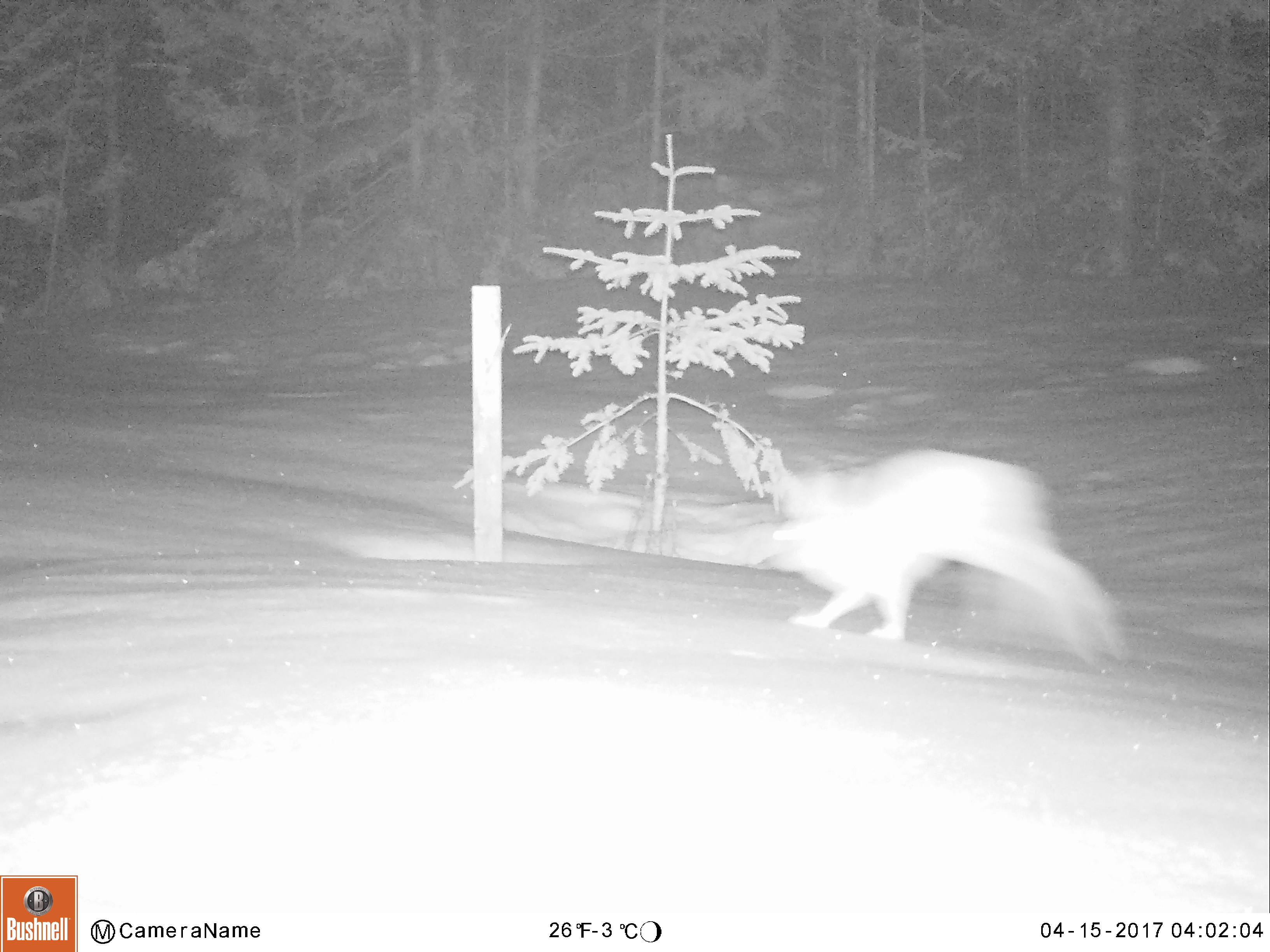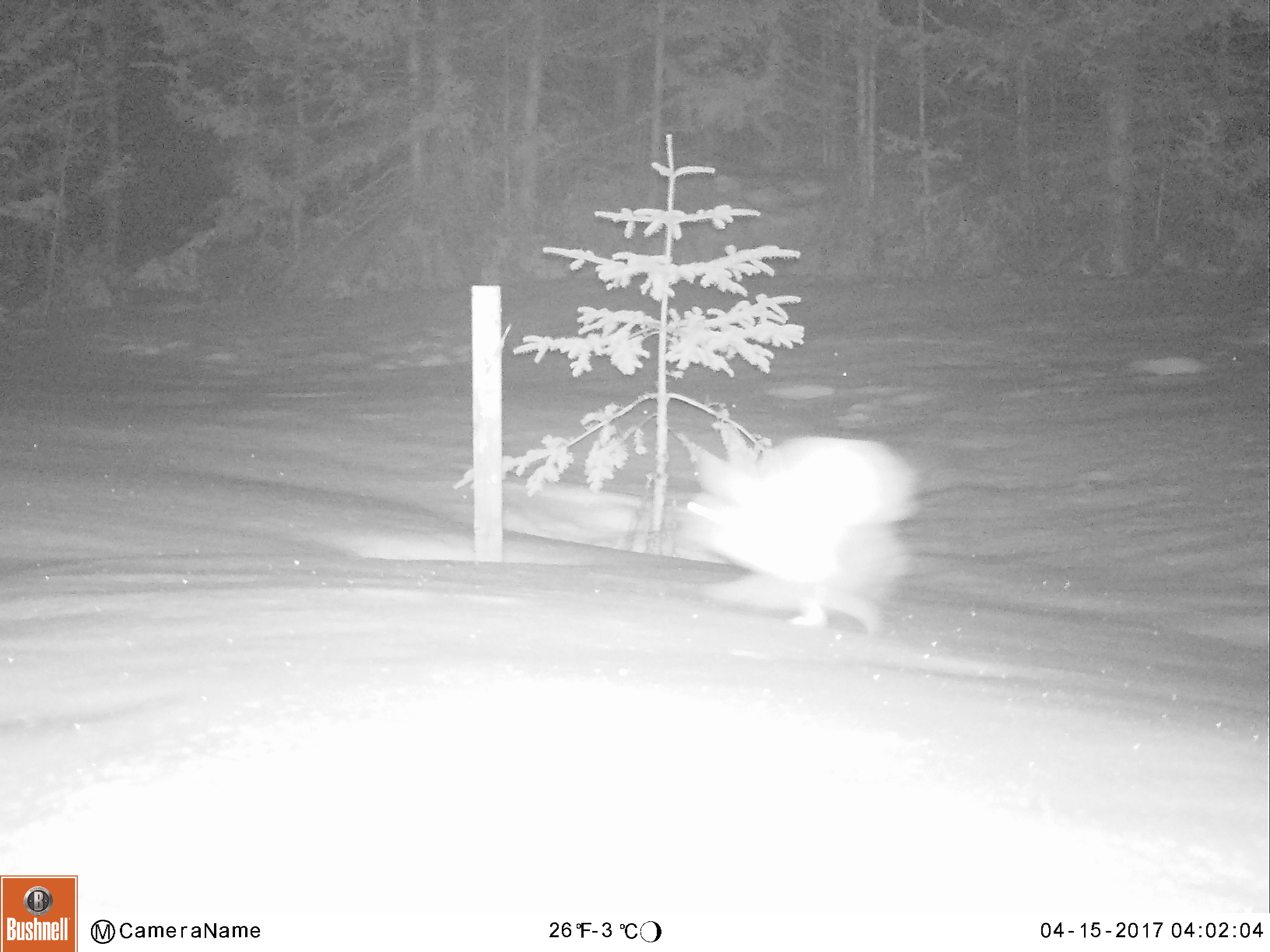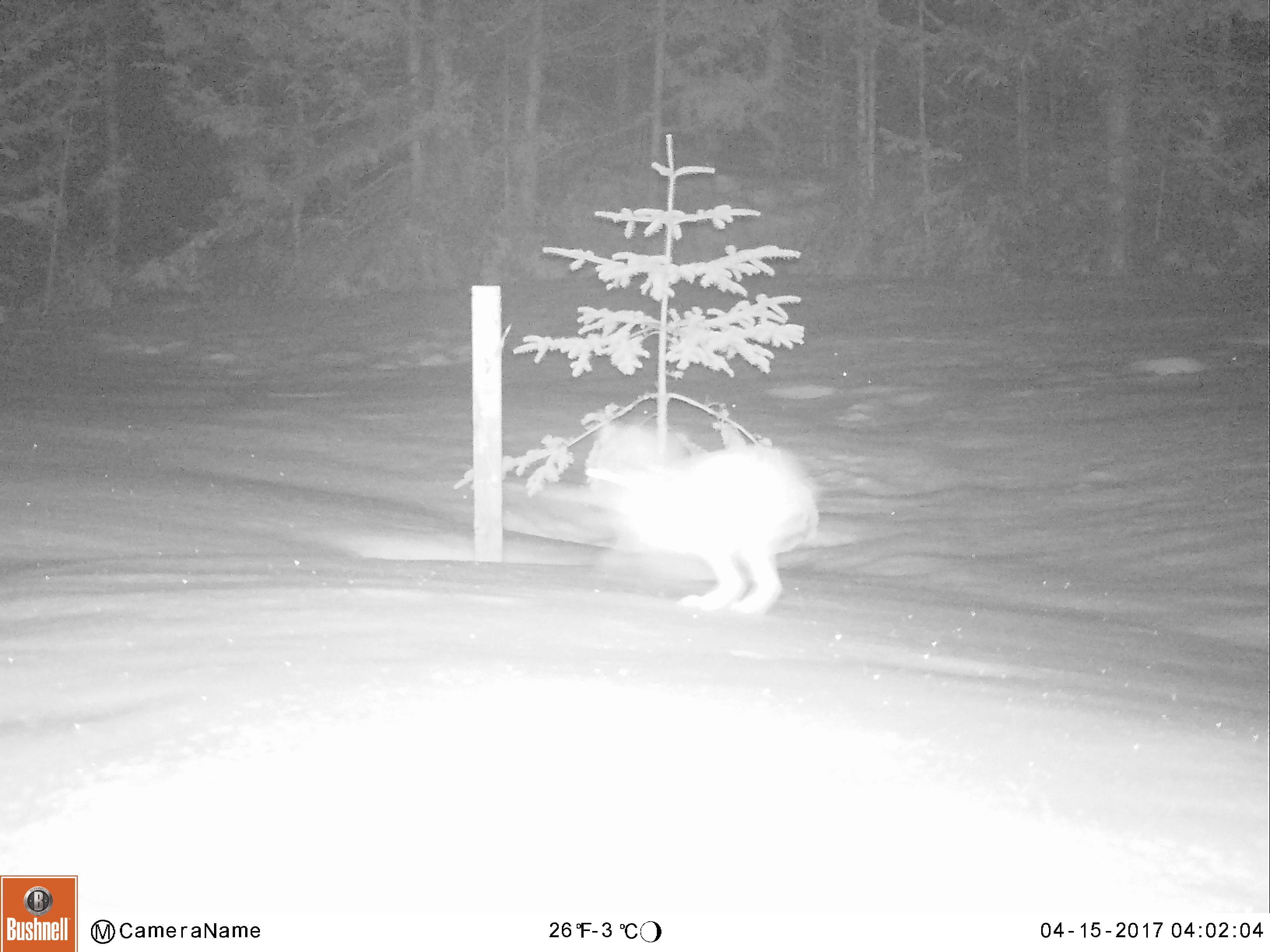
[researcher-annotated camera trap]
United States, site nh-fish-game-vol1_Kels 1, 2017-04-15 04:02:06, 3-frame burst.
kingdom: Animalia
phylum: Chordata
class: Mammalia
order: Lagomorpha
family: Leporidae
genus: Lepus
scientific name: Lepus americanus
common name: snowshoe hare